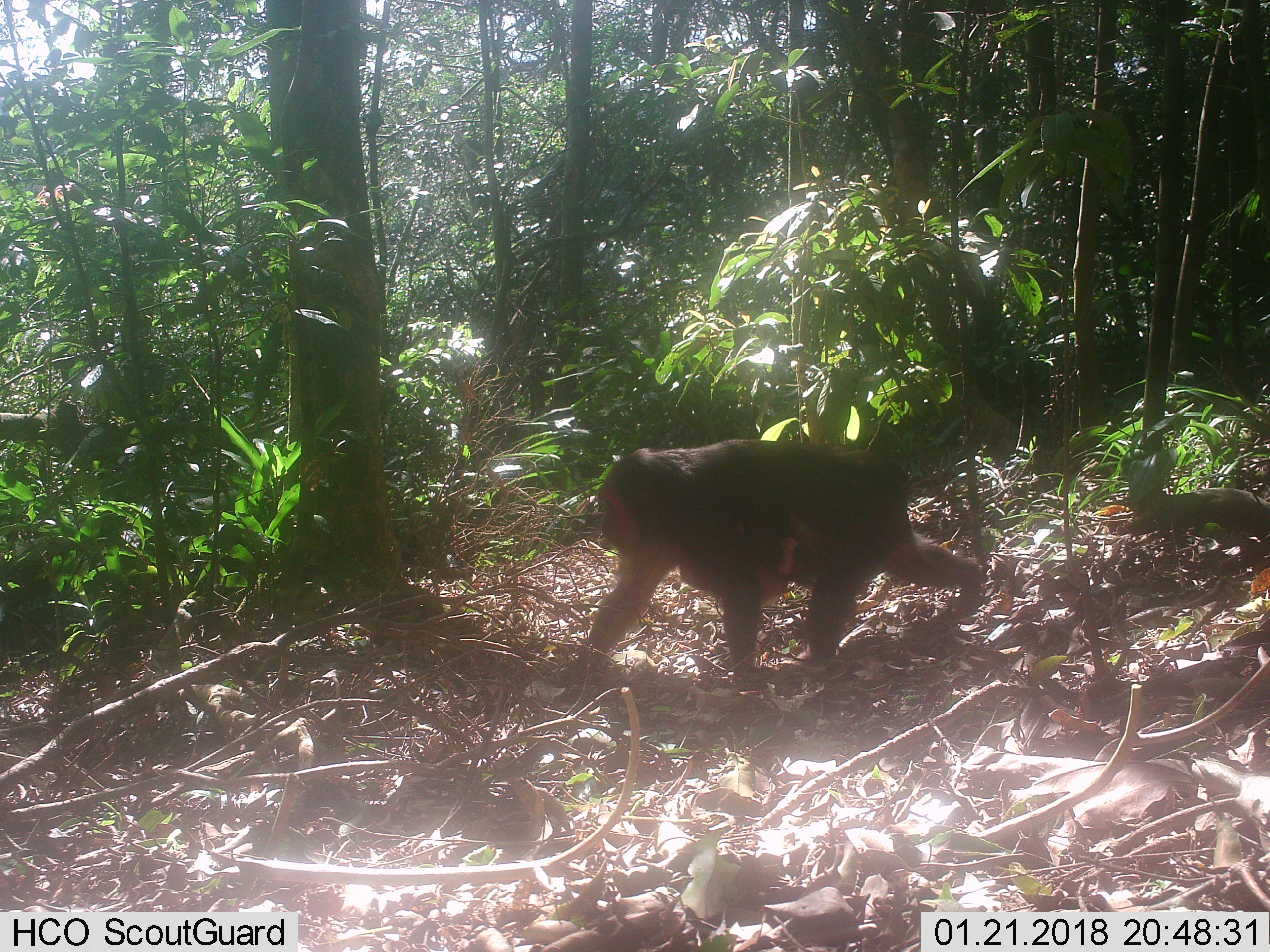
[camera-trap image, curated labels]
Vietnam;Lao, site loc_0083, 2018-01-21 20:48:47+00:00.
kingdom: Animalia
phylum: Chordata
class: Mammalia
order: Primates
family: Cercopithecidae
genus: Macaca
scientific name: Macaca arctoides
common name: stump-tailed macaque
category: stump tailed macaque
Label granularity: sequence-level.